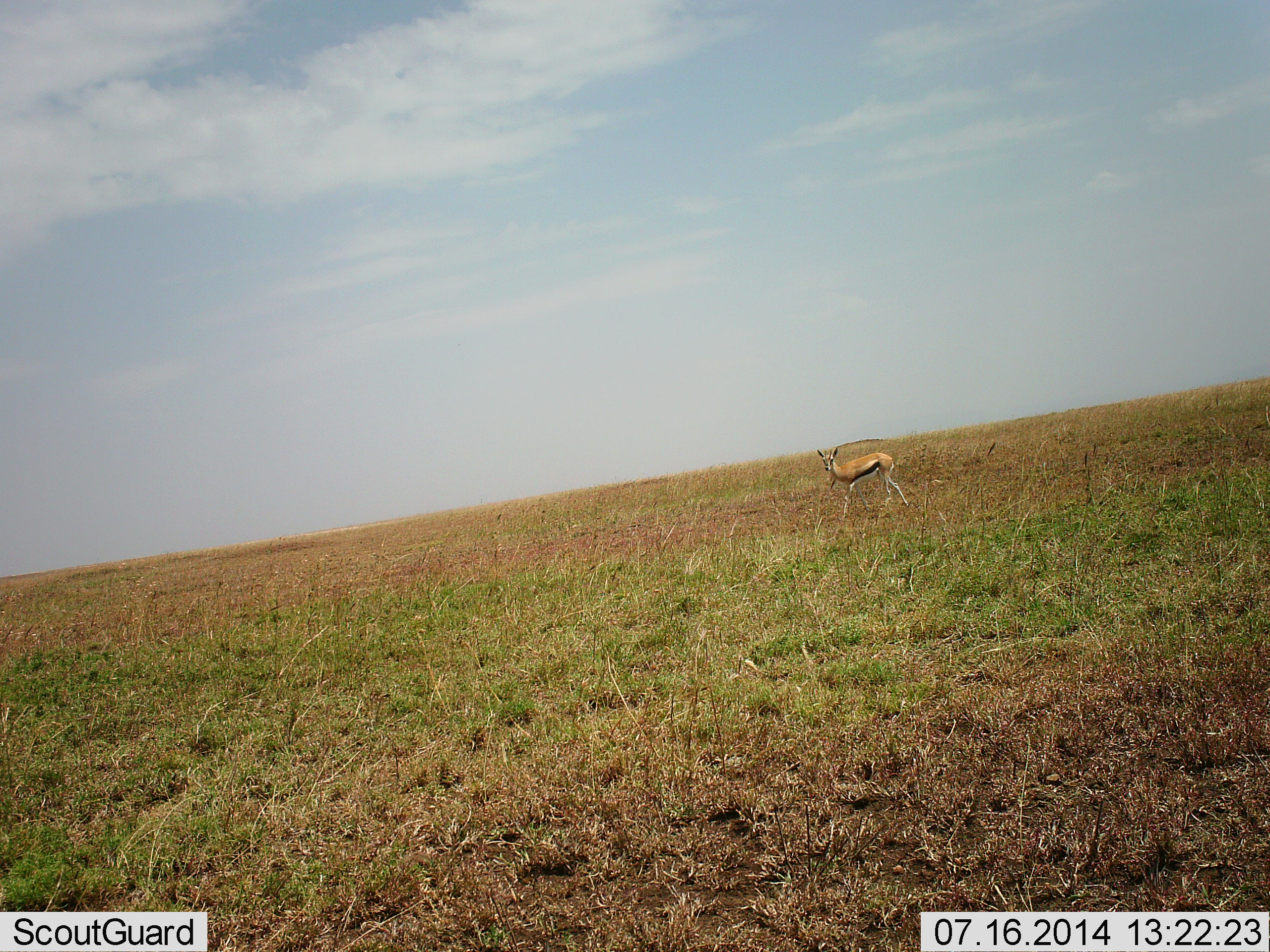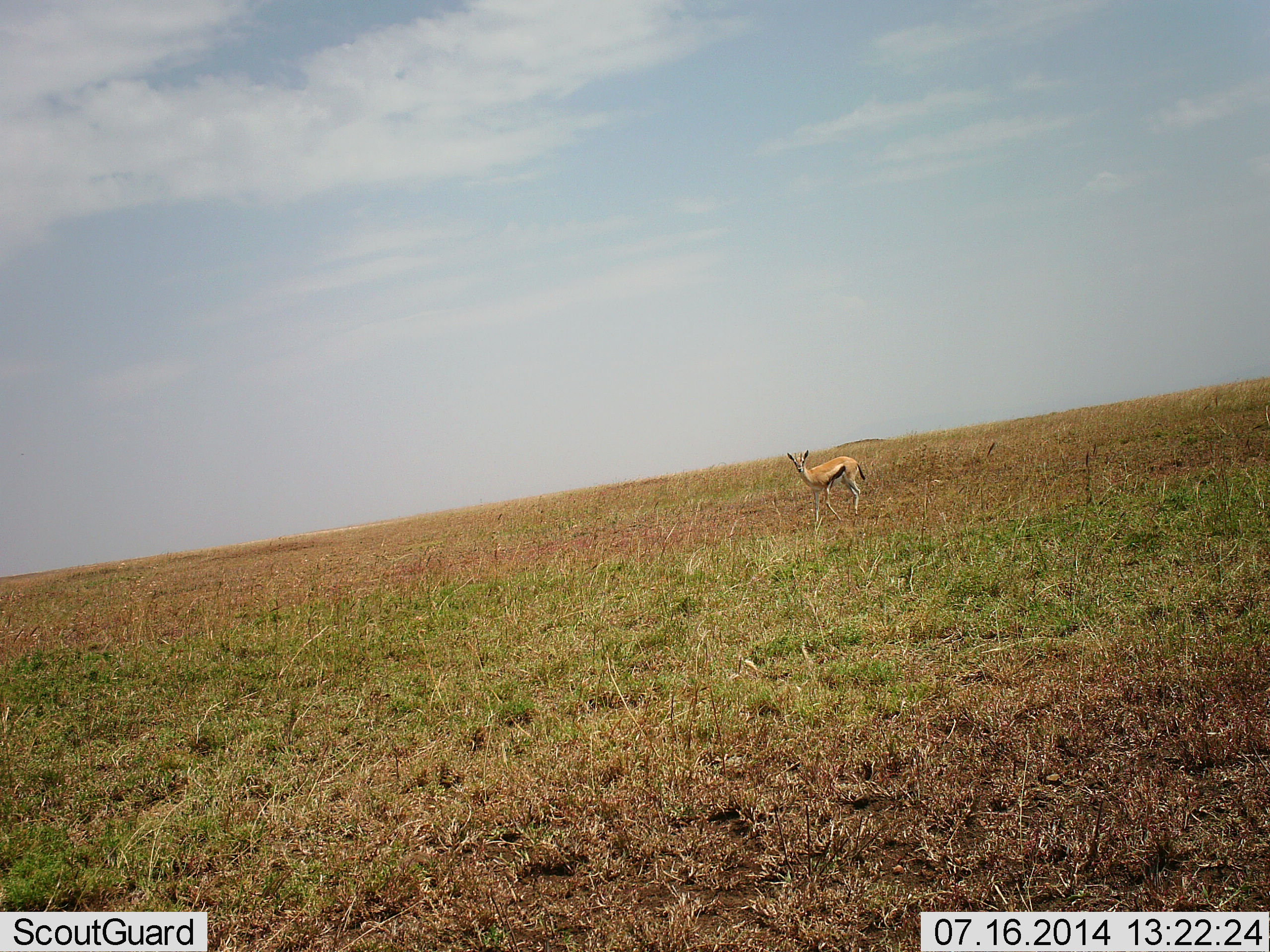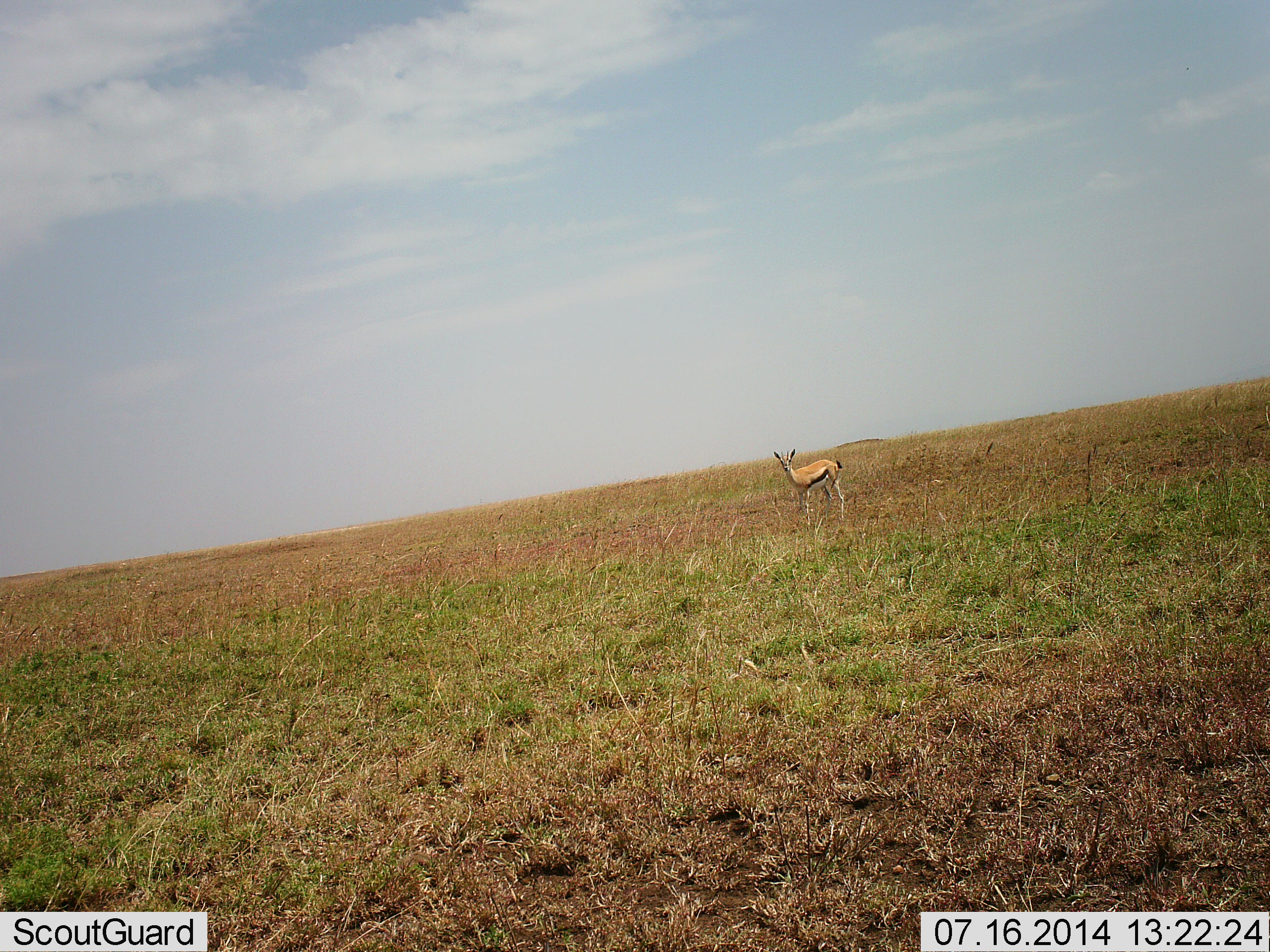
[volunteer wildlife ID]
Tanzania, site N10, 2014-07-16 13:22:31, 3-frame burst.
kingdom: Animalia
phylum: Chordata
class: Mammalia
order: Artiodactyla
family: Bovidae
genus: Eudorcas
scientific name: Eudorcas thomsonii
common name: thomson's gazelle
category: gazellethomsons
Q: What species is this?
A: Gazellethomsons (thomson's gazelle) (Eudorcas thomsonii).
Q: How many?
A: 1.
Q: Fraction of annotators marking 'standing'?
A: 30%.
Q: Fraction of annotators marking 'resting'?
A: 0%.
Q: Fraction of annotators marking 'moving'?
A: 70%.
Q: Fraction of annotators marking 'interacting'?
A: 0%.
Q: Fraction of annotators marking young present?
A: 0%.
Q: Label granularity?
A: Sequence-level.